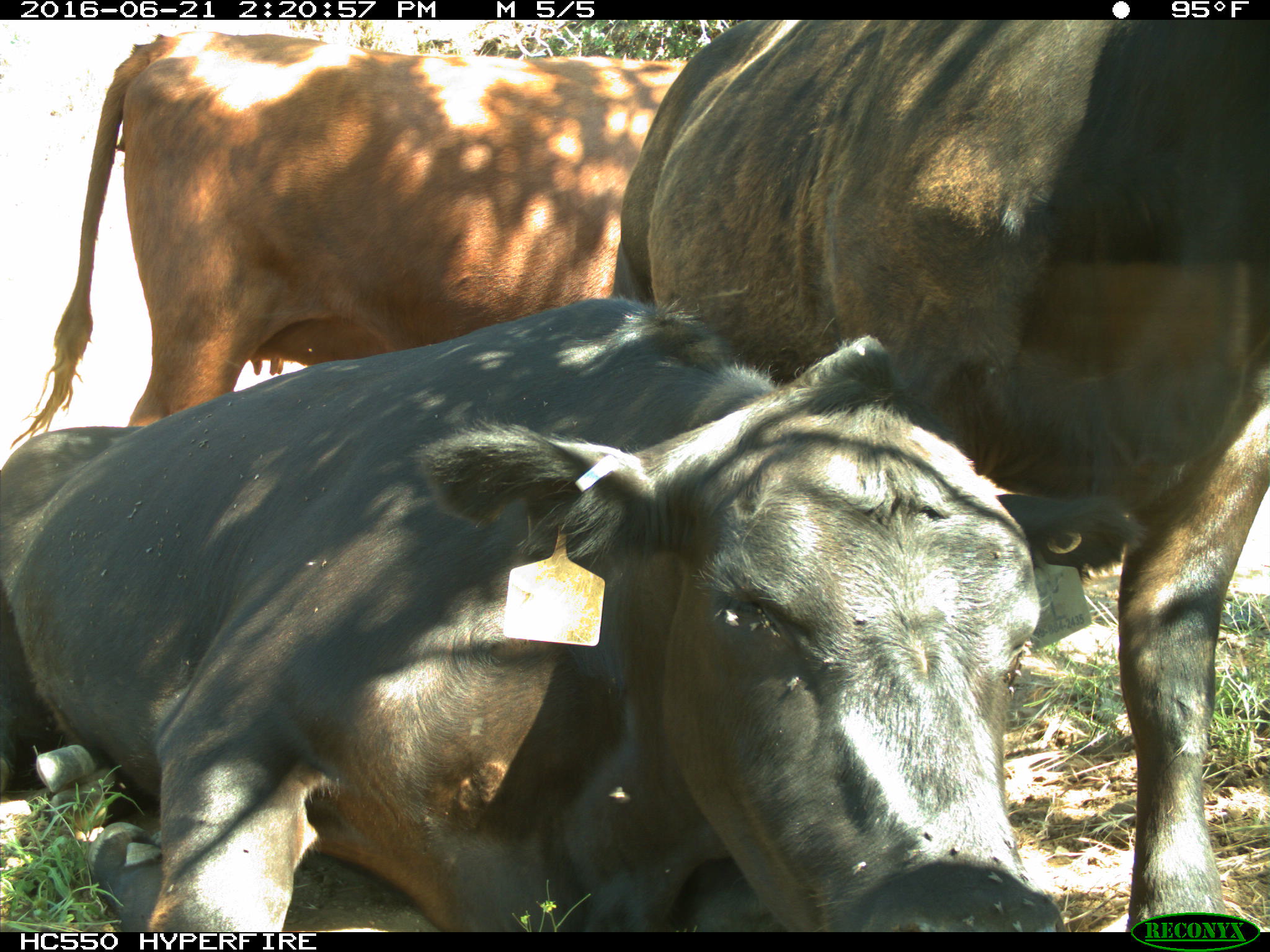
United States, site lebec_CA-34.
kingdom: Animalia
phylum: Chordata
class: Mammalia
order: Artiodactyla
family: Bovidae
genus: Bos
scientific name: Bos taurus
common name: domestic cow